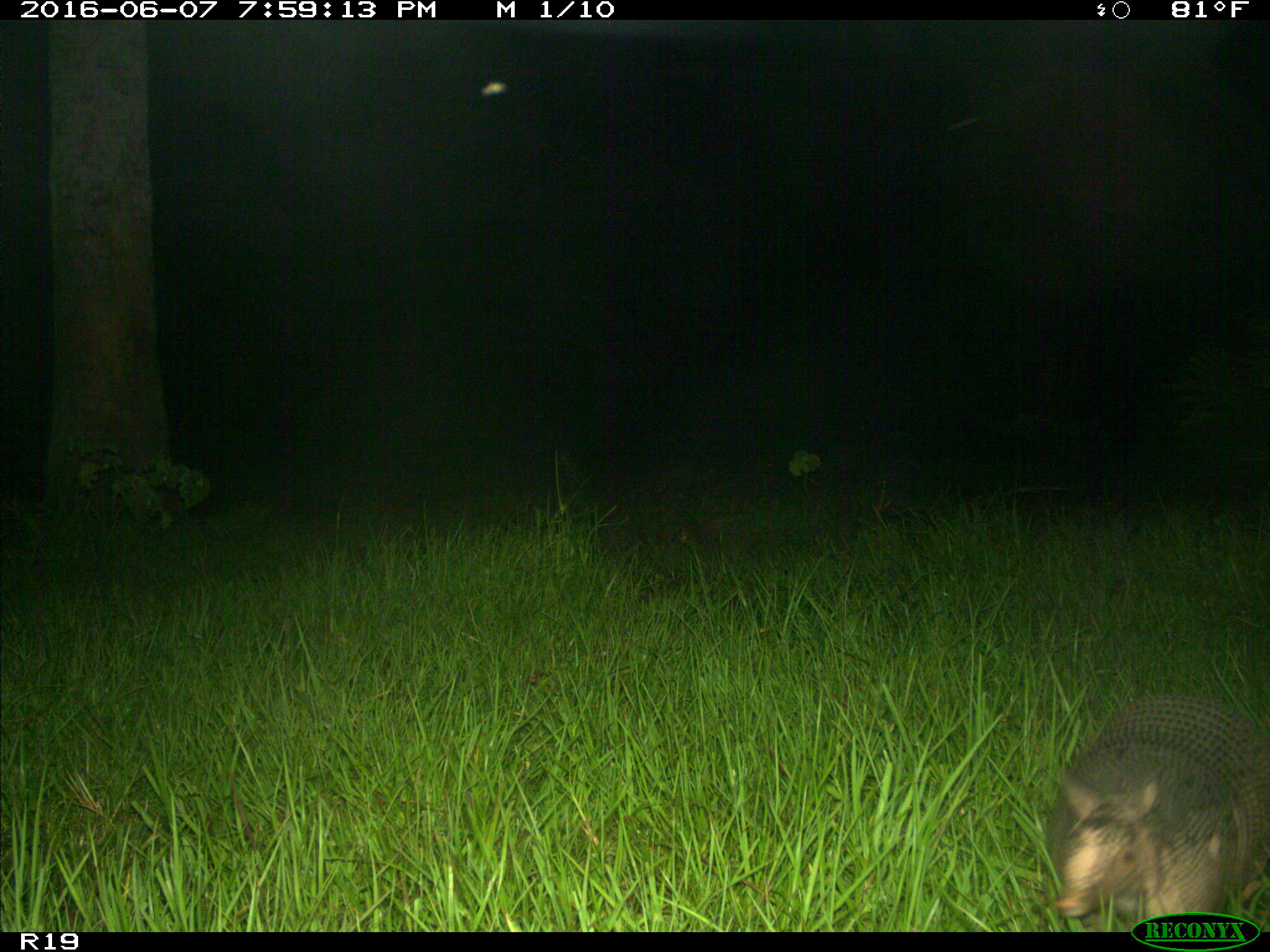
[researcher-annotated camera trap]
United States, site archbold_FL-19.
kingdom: Animalia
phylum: Chordata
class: Mammalia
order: Cingulata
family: Dasypodidae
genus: Dasypus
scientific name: Dasypus novemcinctus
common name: nine-banded armadillo